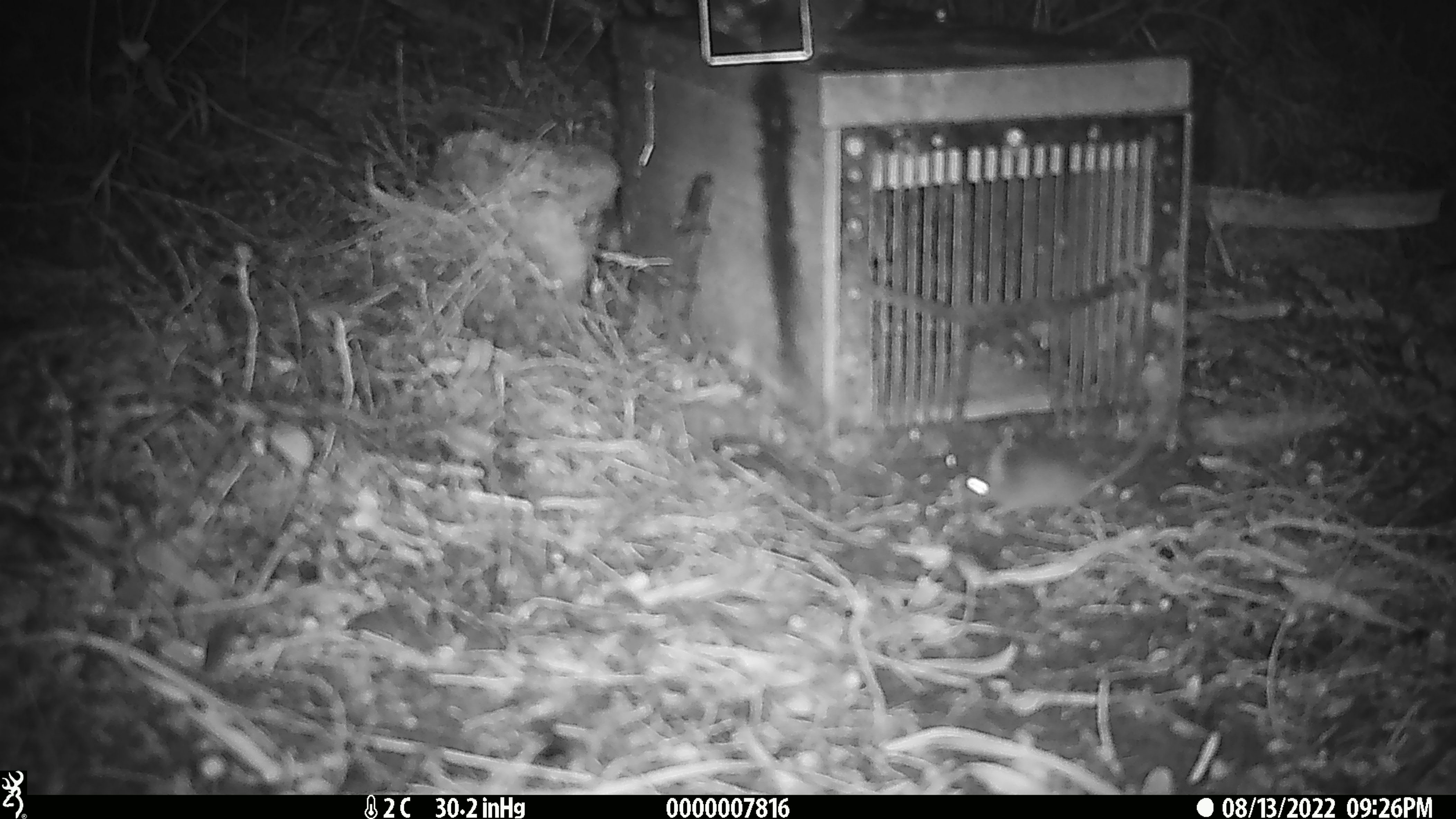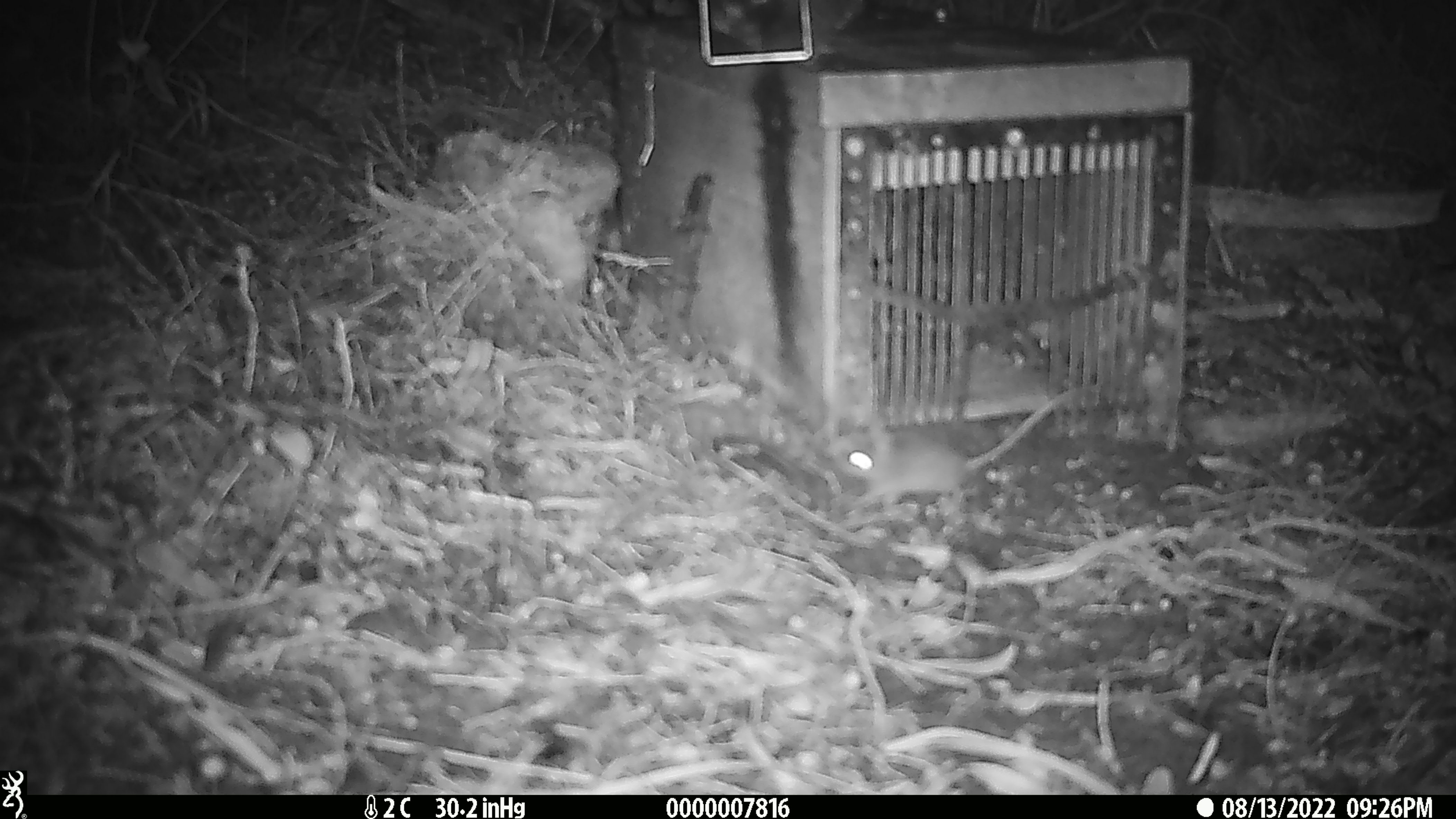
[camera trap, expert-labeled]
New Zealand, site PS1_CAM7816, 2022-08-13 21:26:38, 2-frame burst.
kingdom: Animalia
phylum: Chordata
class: Mammalia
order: Rodentia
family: Muridae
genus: Mus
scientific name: Mus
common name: mouse